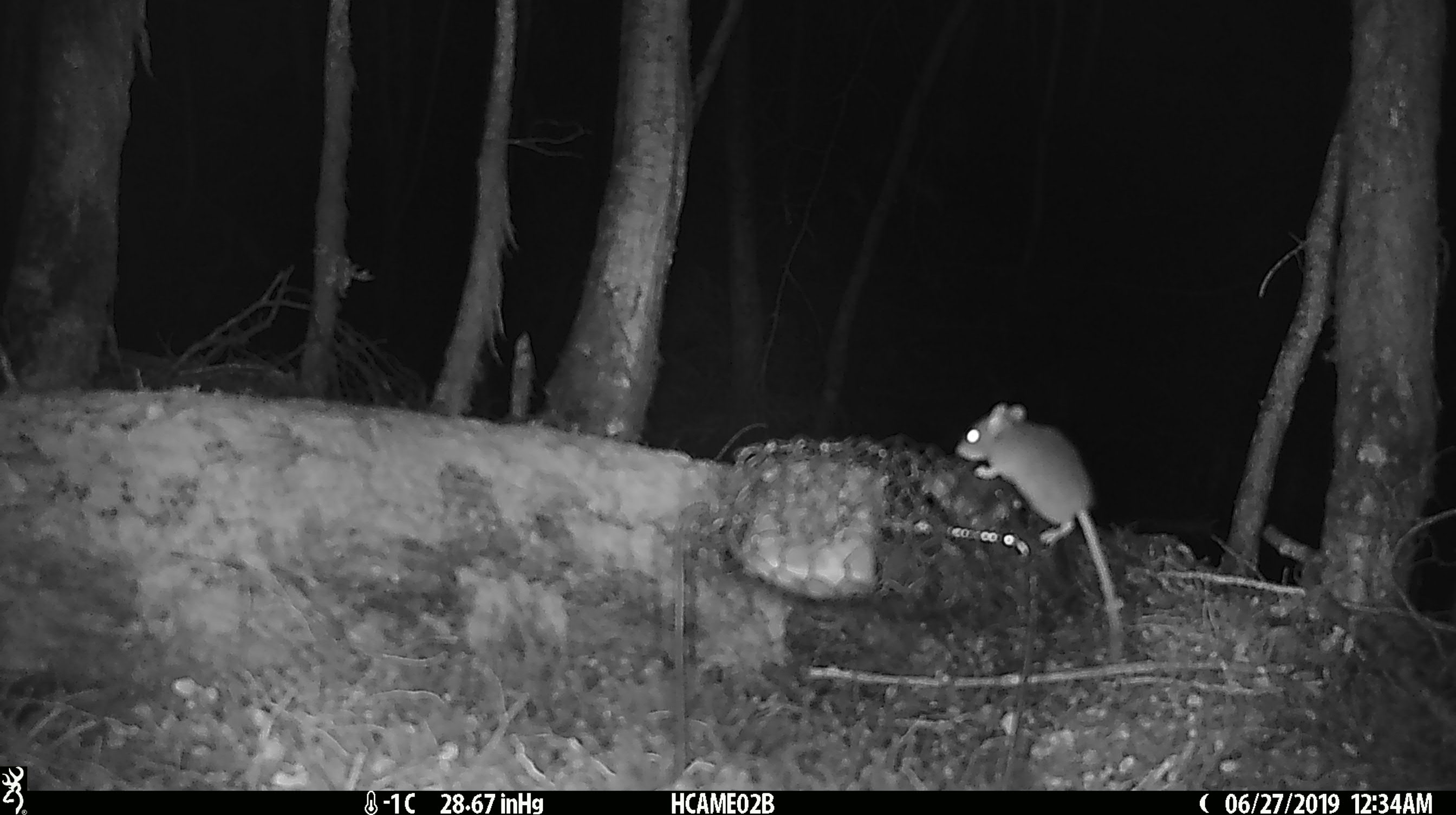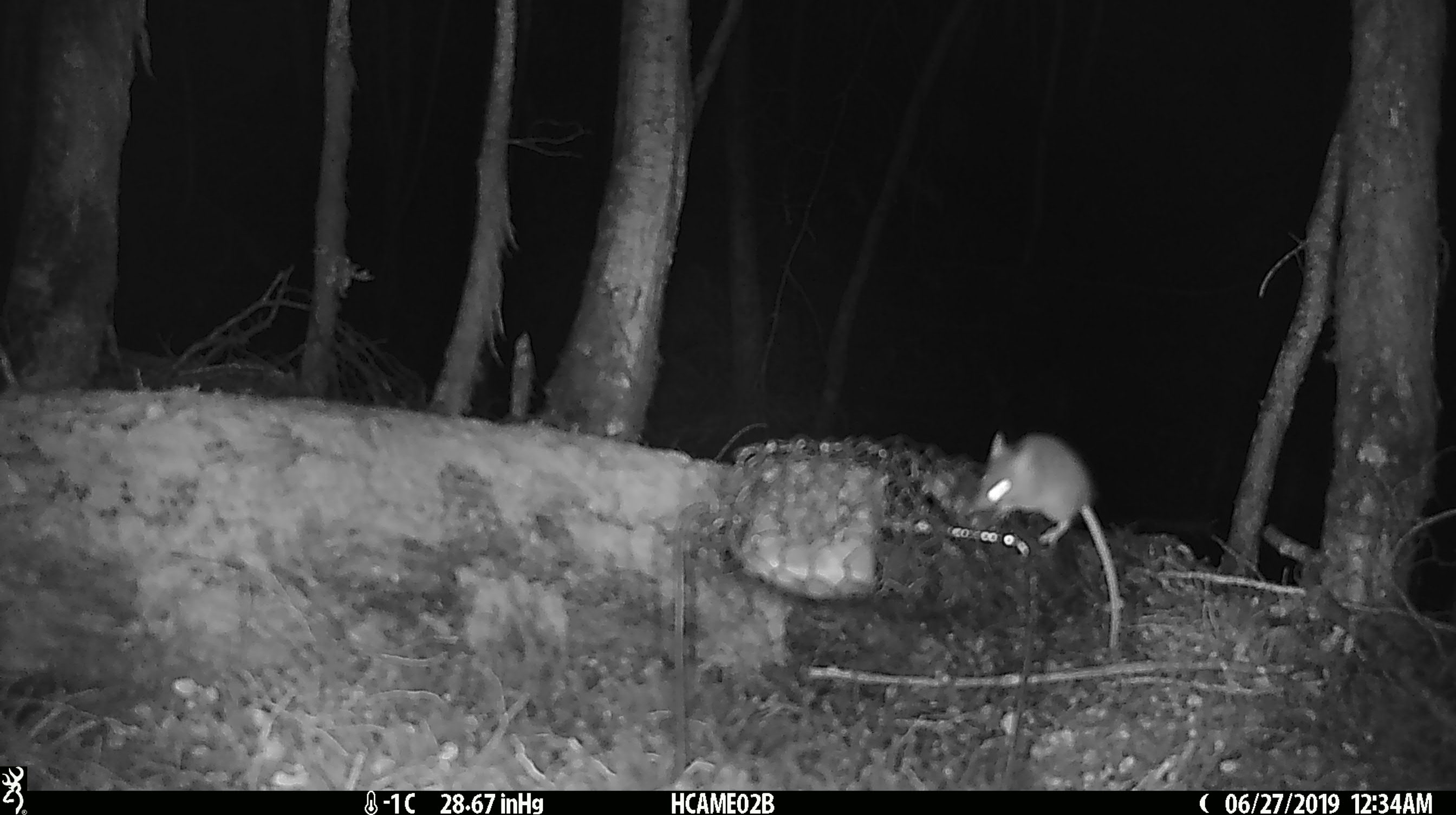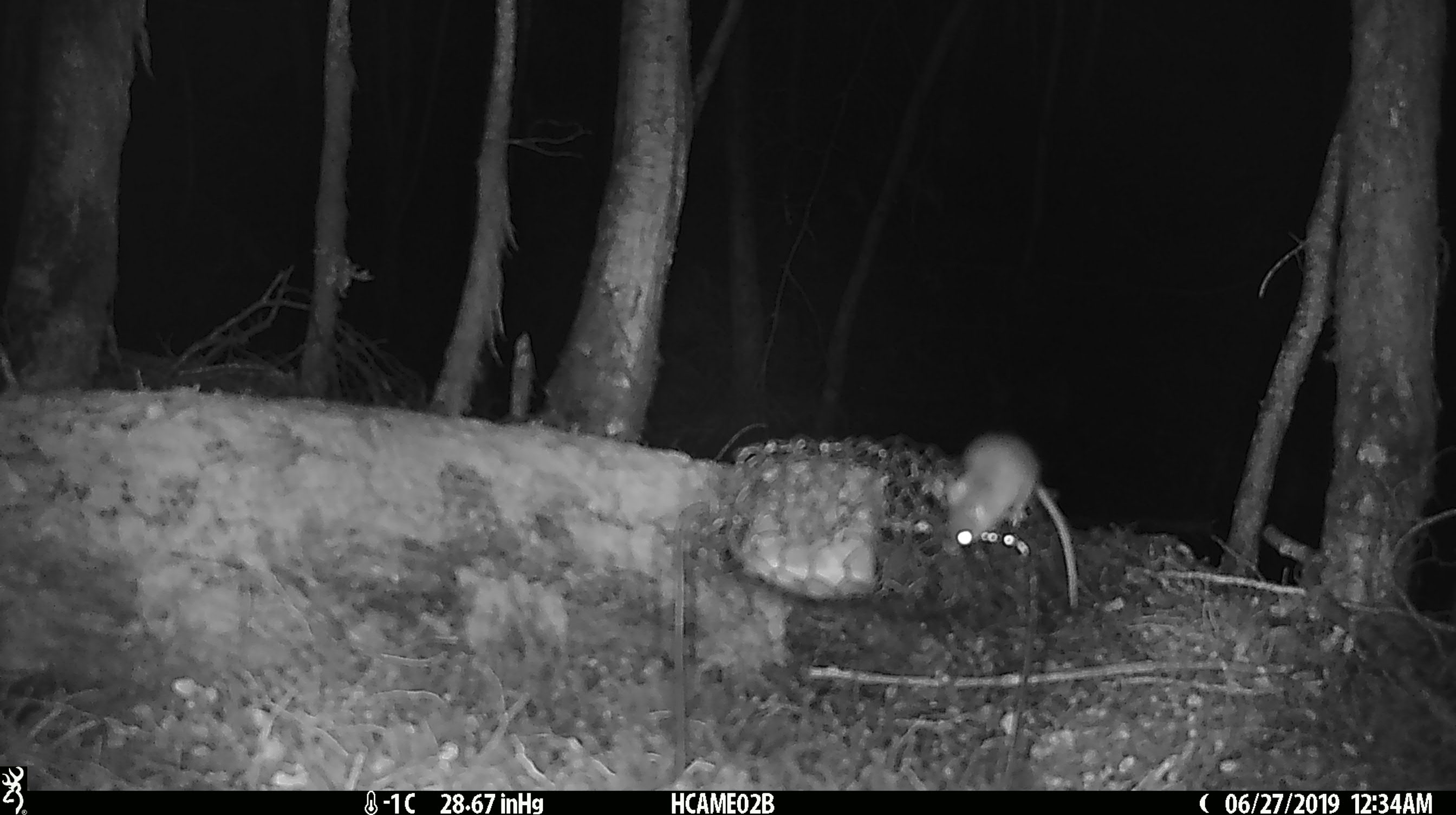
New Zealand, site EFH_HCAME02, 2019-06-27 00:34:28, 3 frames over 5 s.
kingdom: Animalia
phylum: Chordata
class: Mammalia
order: Rodentia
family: Muridae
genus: Mus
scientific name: Mus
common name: mouse